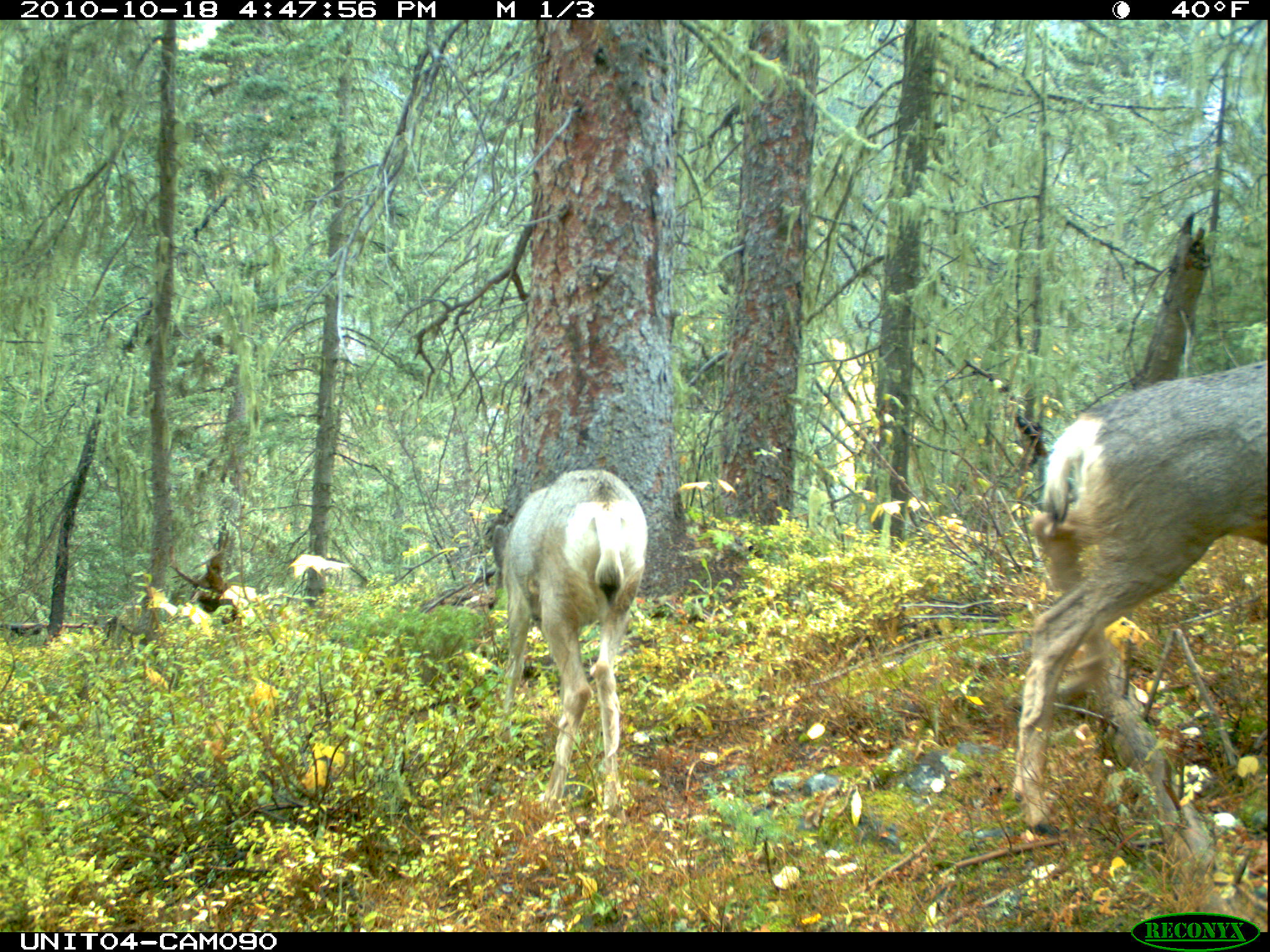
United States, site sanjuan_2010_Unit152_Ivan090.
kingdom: Animalia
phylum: Chordata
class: Mammalia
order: Artiodactyla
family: Cervidae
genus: Odocoileus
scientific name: Odocoileus hemionus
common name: mule deer